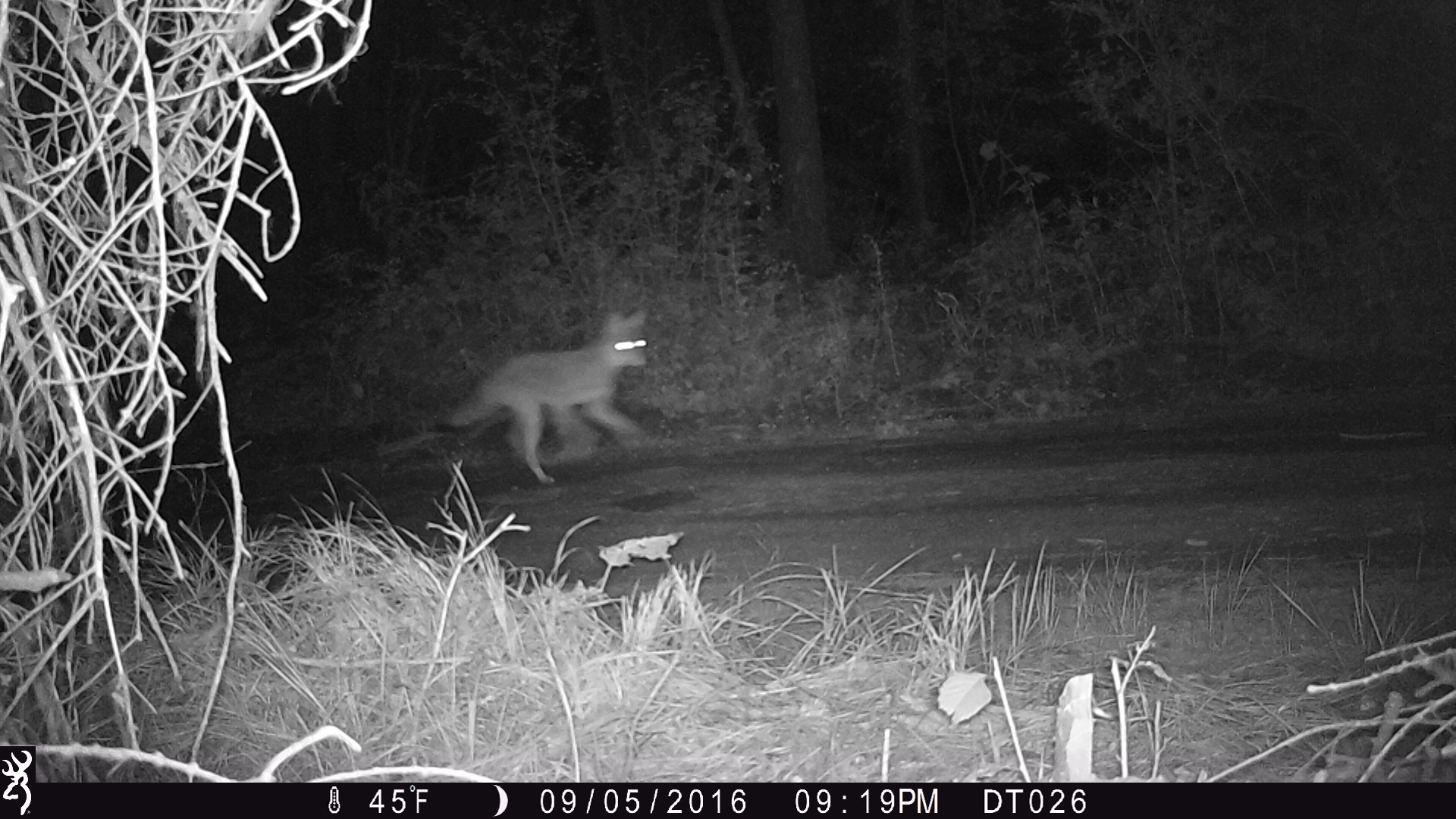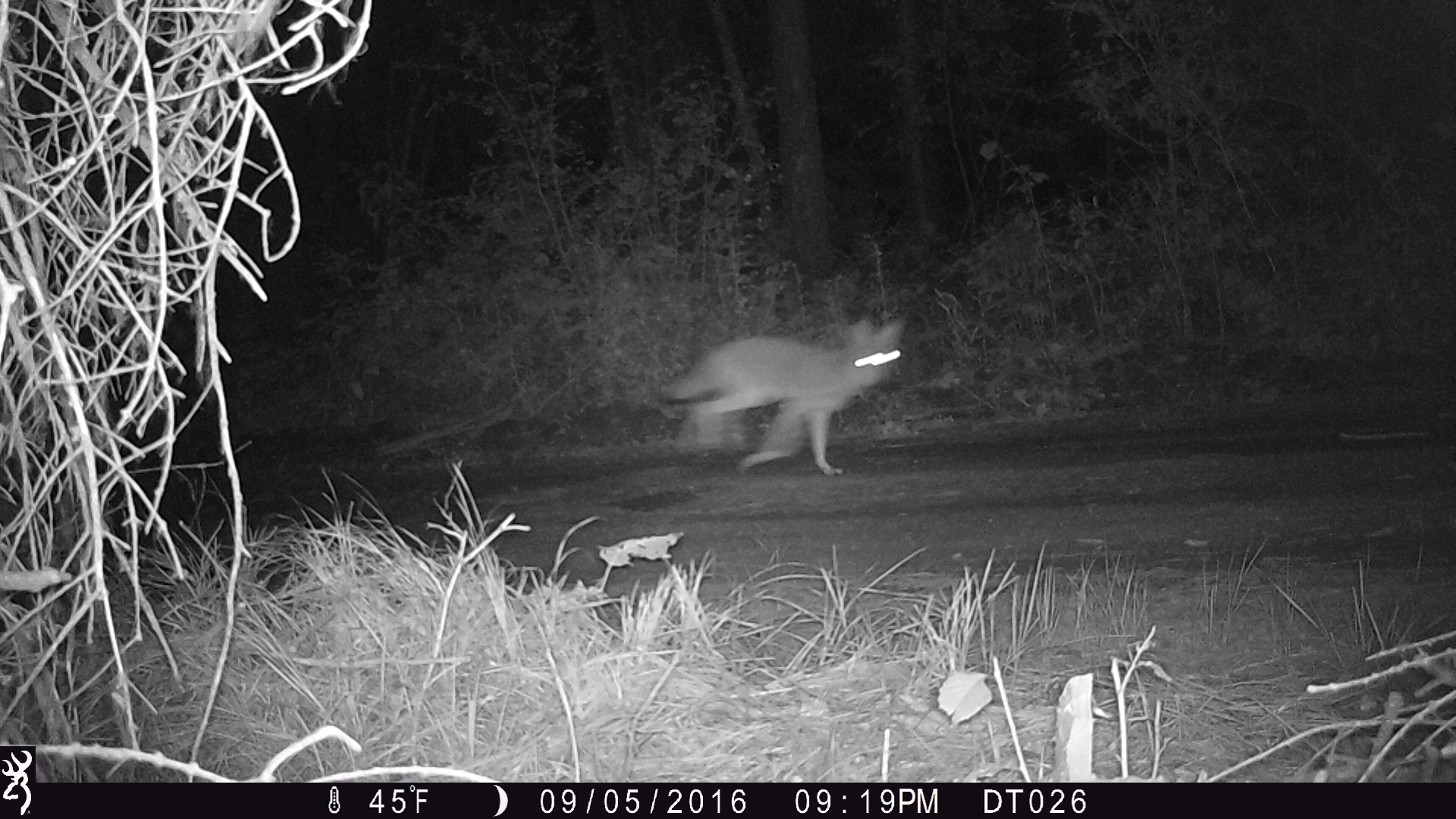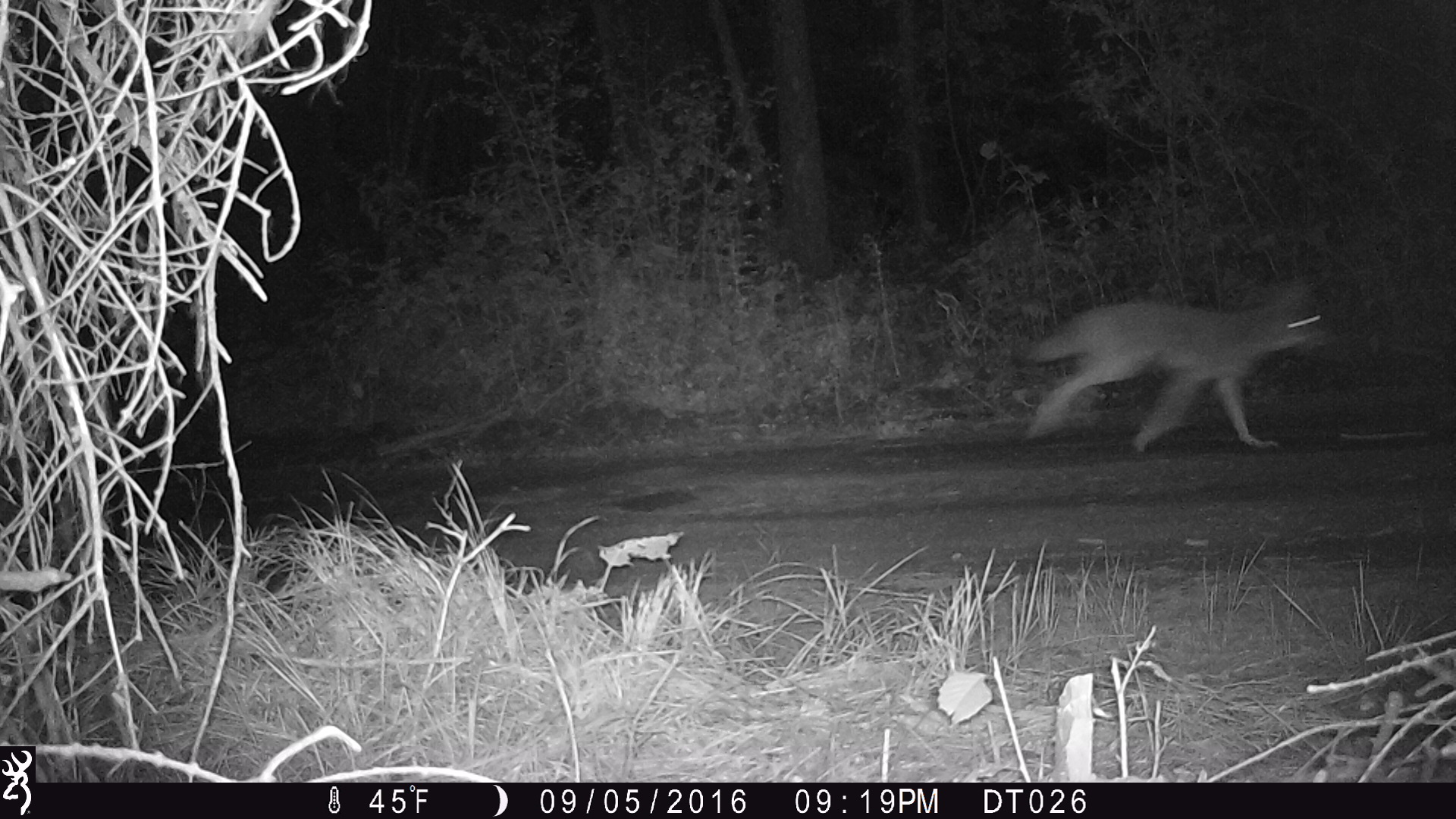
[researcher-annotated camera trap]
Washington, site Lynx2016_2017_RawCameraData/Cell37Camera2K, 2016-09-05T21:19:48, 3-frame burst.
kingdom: Animalia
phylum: Chordata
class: Mammalia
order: Carnivora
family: Canidae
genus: Canis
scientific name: Canis latrans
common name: coyote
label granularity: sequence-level